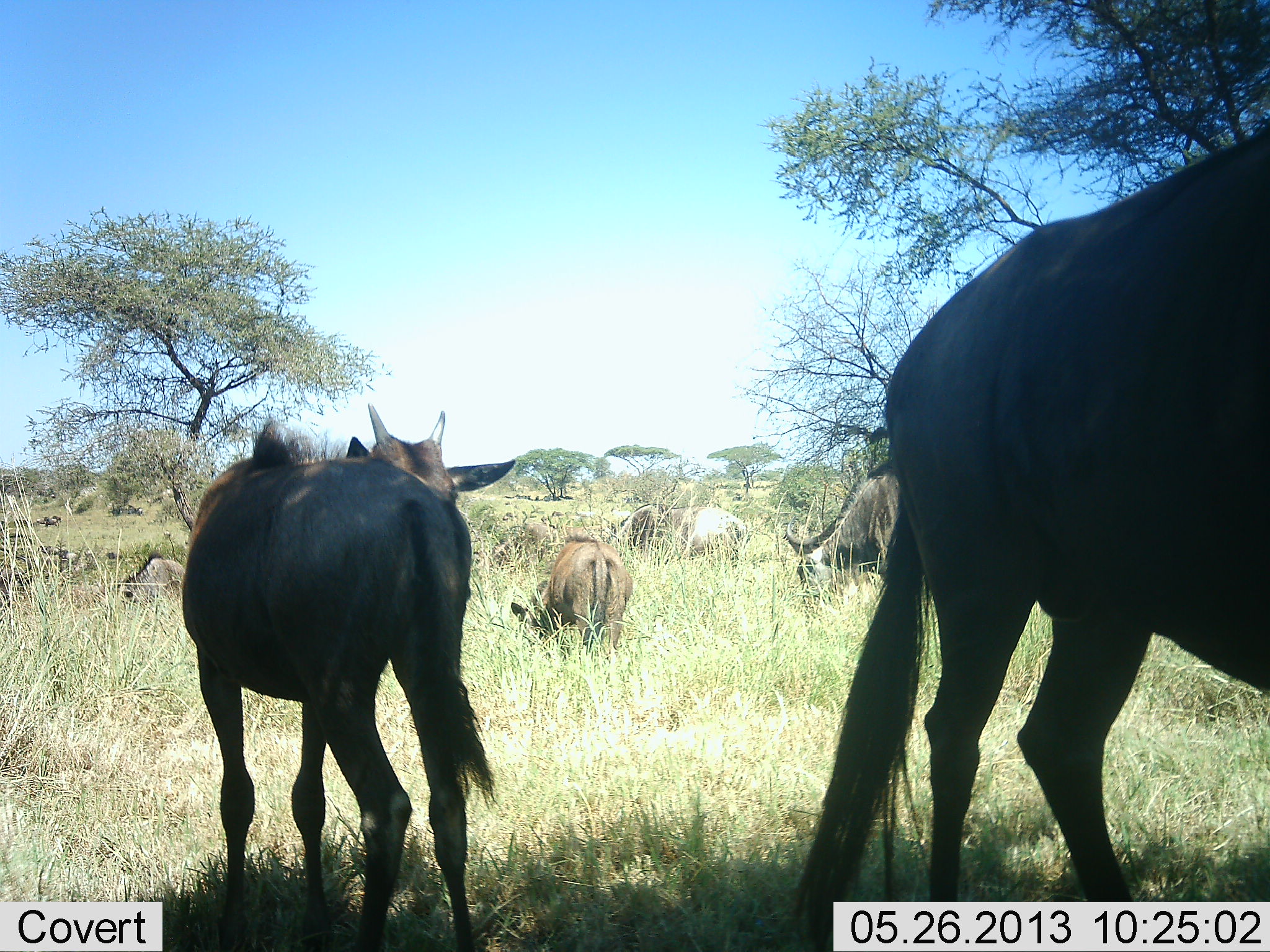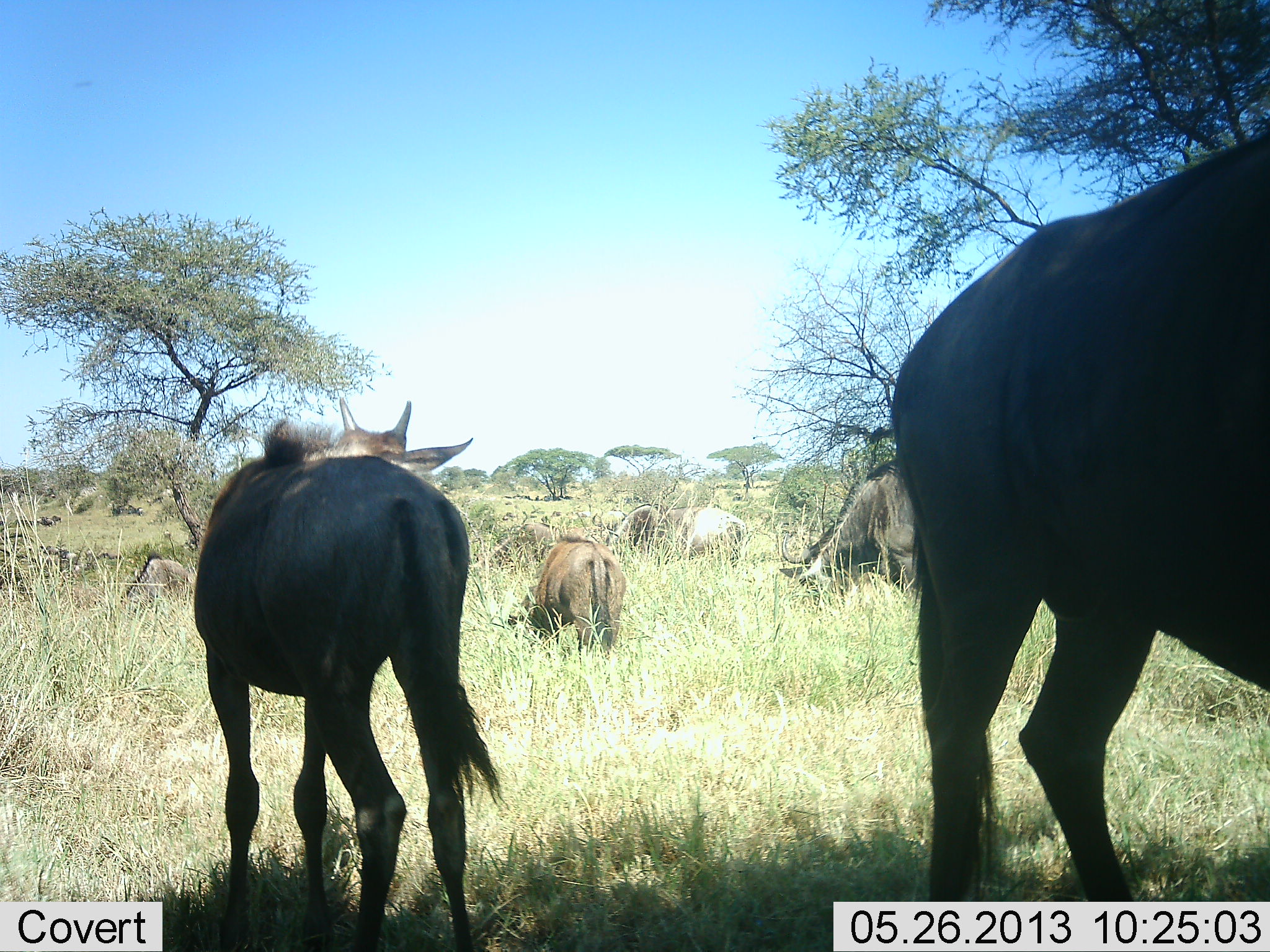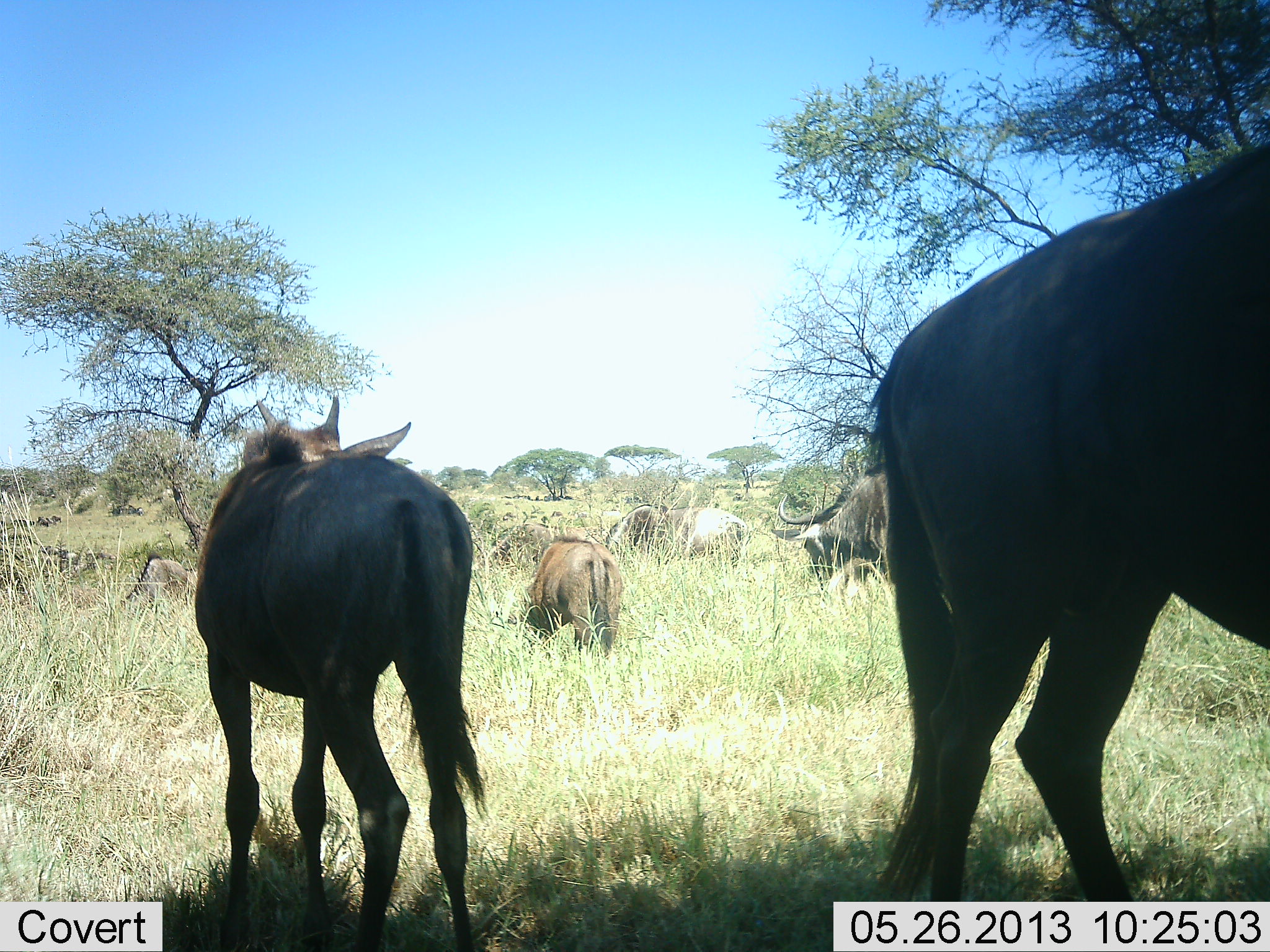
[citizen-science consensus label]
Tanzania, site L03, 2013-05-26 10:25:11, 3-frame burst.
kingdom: Animalia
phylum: Chordata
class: Mammalia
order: Artiodactyla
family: Bovidae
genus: Connochaetes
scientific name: Connochaetes taurinus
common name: blue wildebeest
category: wildebeest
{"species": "wildebeest (blue wildebeest) (Connochaetes taurinus)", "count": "9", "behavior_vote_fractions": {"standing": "50%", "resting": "10%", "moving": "30%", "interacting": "10%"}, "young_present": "30%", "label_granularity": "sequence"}